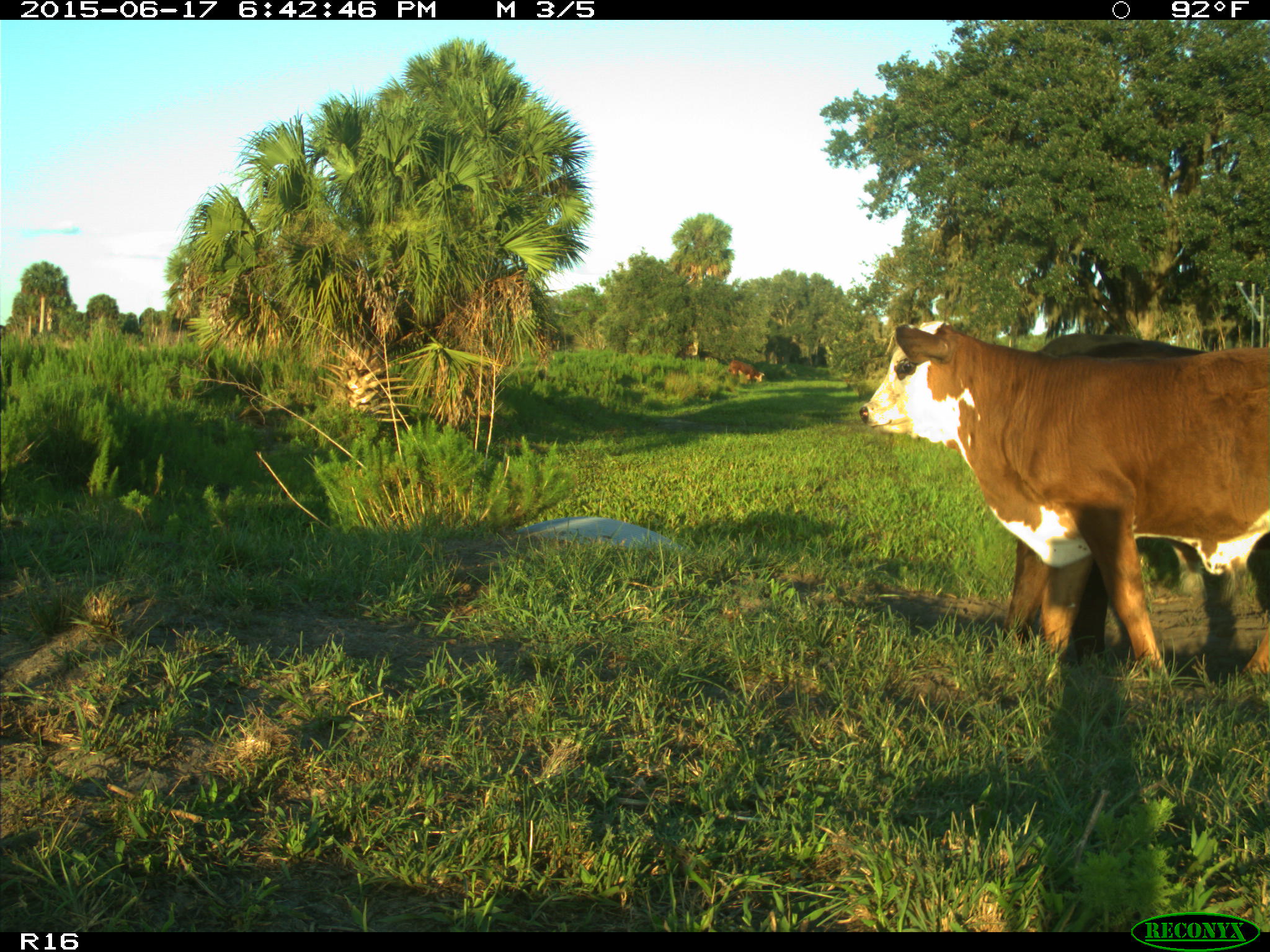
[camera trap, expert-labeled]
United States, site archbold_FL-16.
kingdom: Animalia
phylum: Chordata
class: Mammalia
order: Artiodactyla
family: Bovidae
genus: Bos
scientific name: Bos taurus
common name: domestic cow